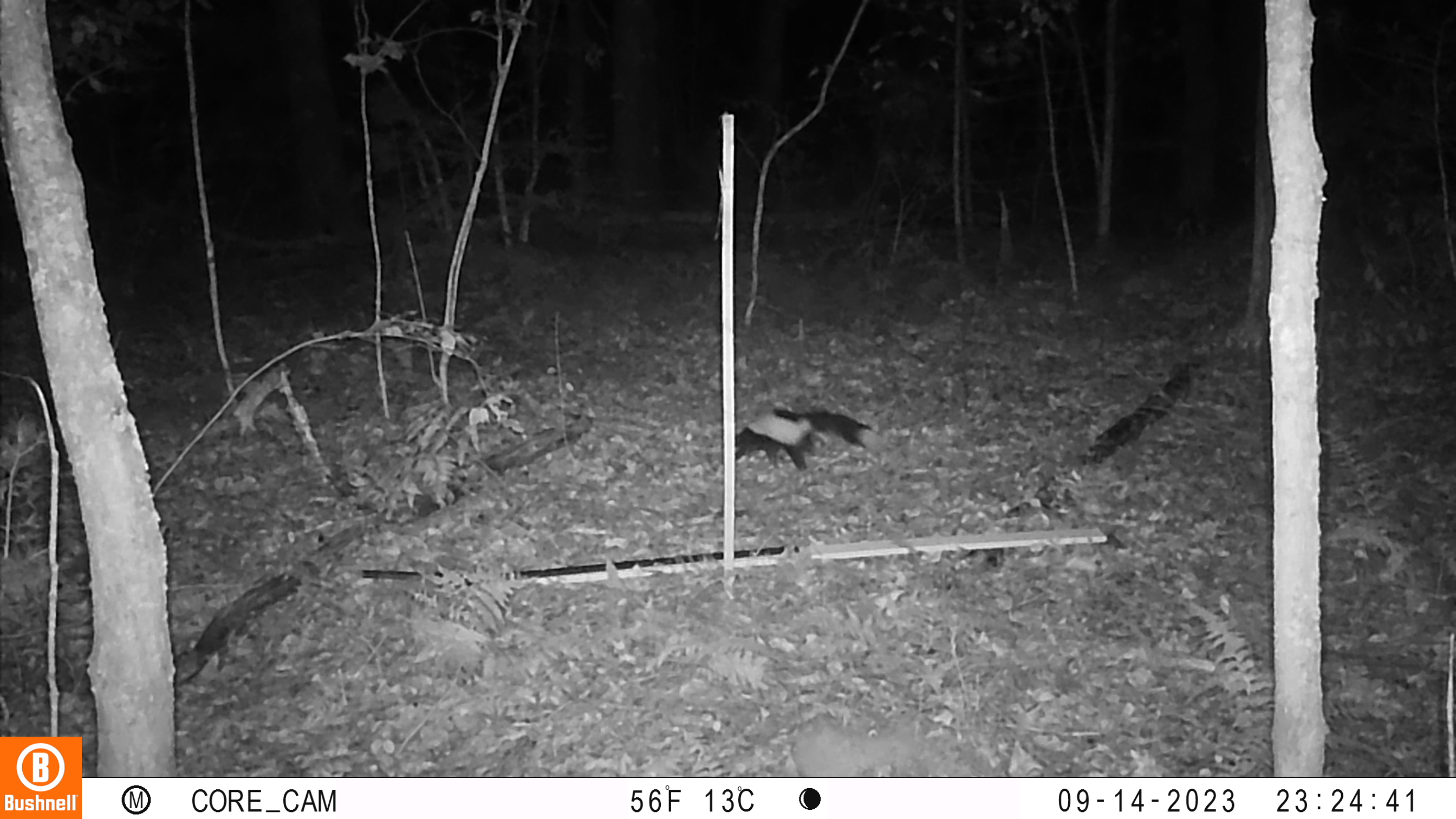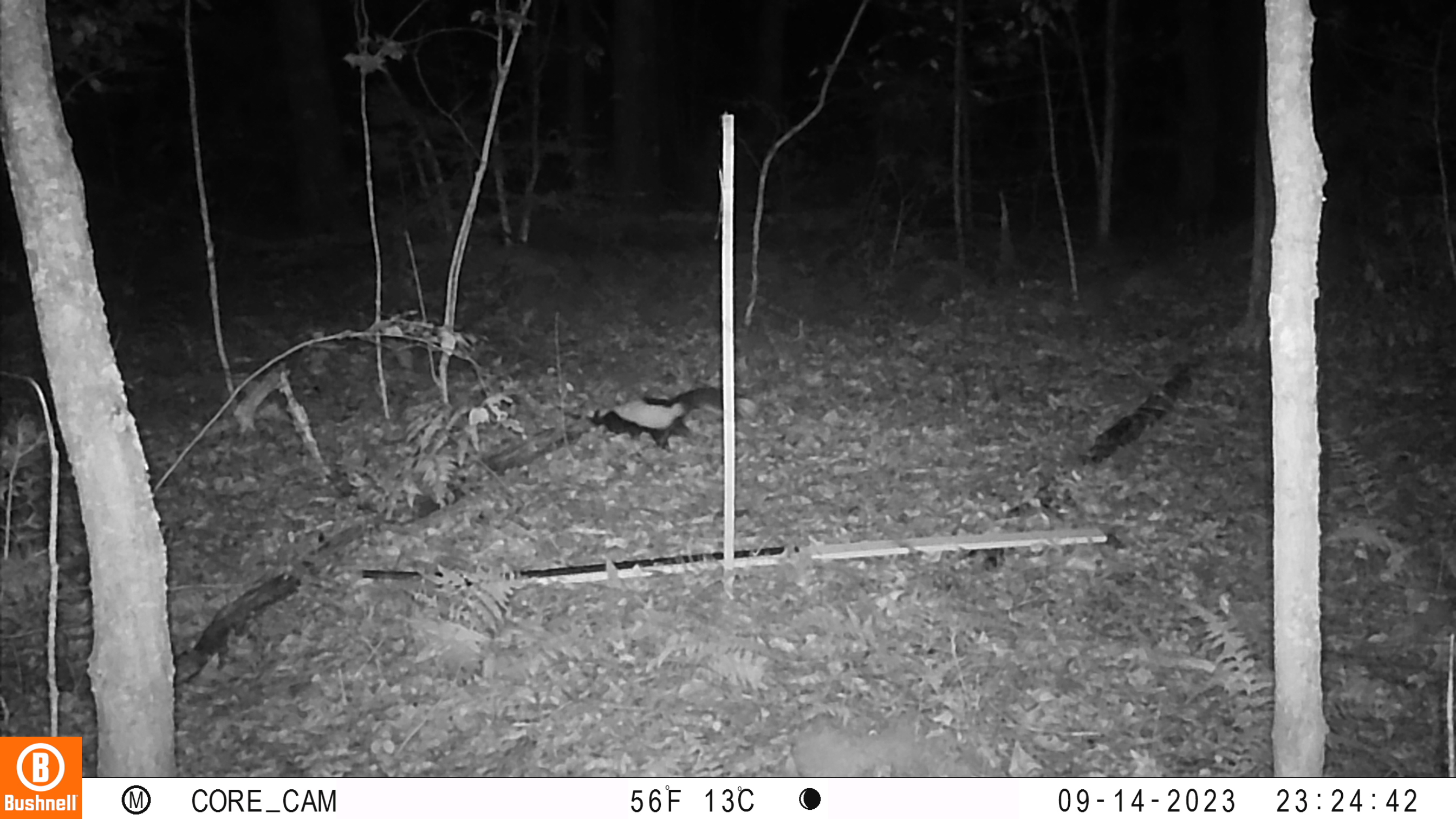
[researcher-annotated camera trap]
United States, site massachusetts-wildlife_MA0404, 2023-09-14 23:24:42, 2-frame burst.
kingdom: Animalia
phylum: Chordata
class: Mammalia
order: Carnivora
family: Mephitidae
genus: Mephitis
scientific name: Mephitis mephitis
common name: striped skunk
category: skunk